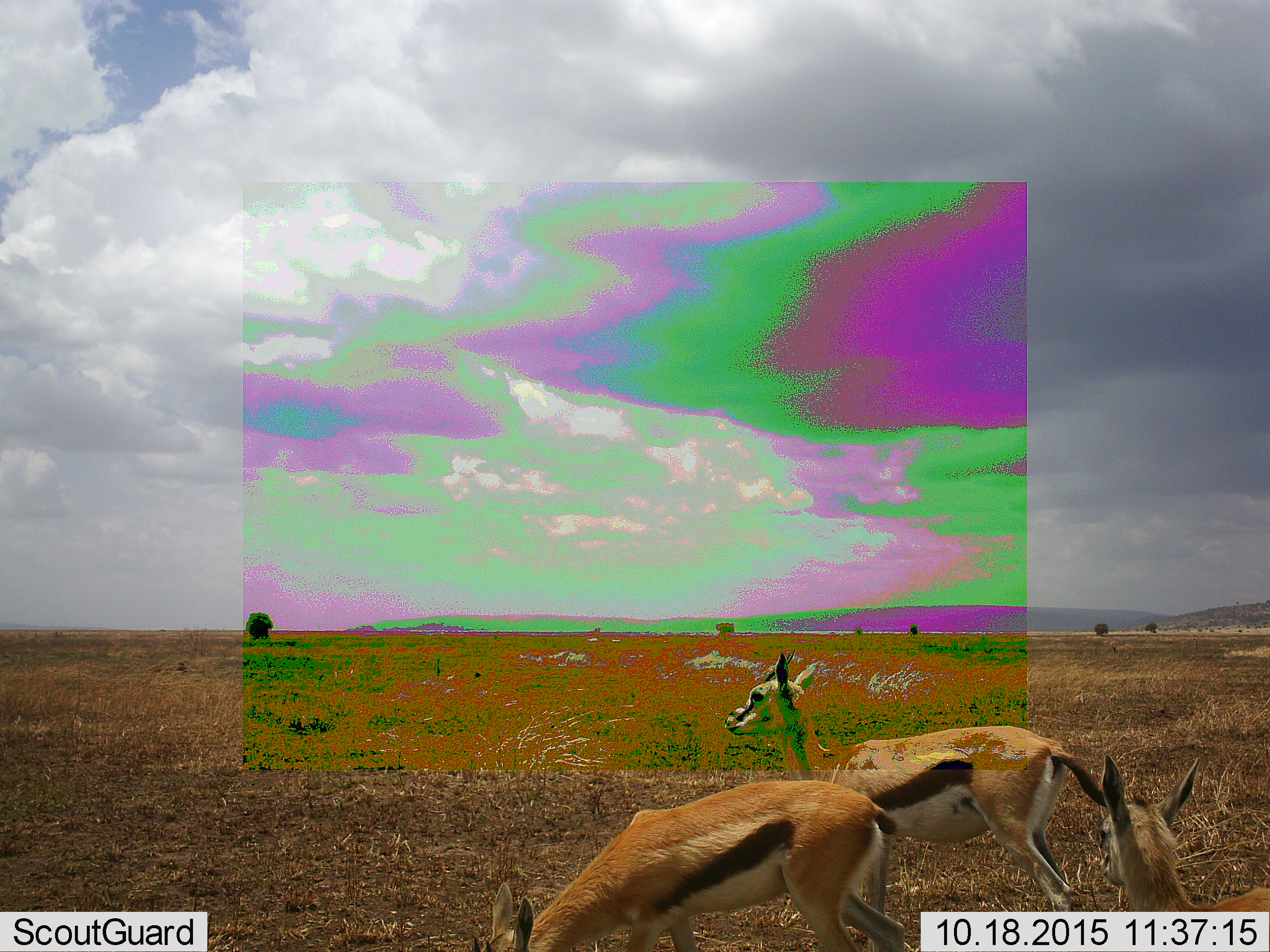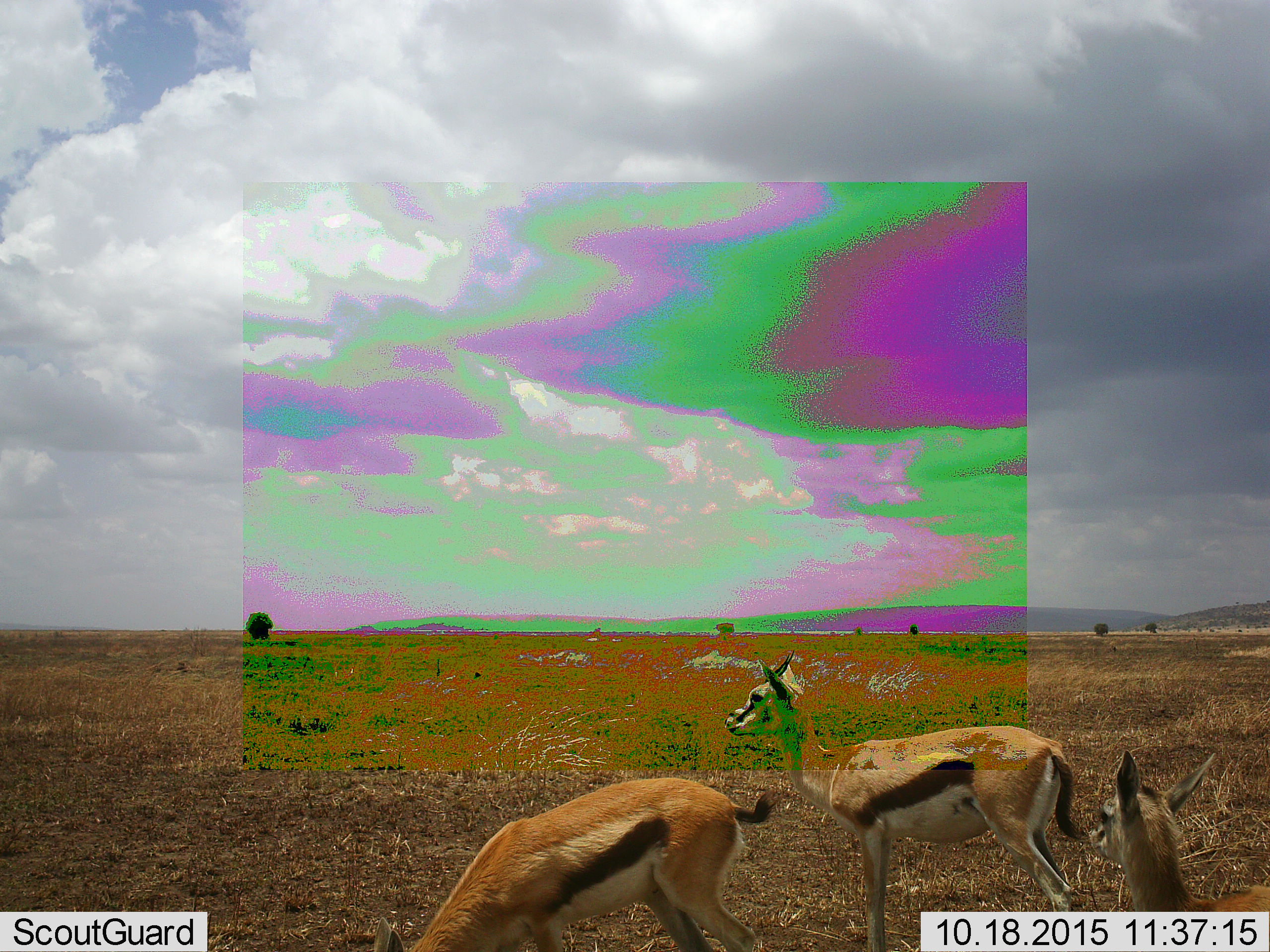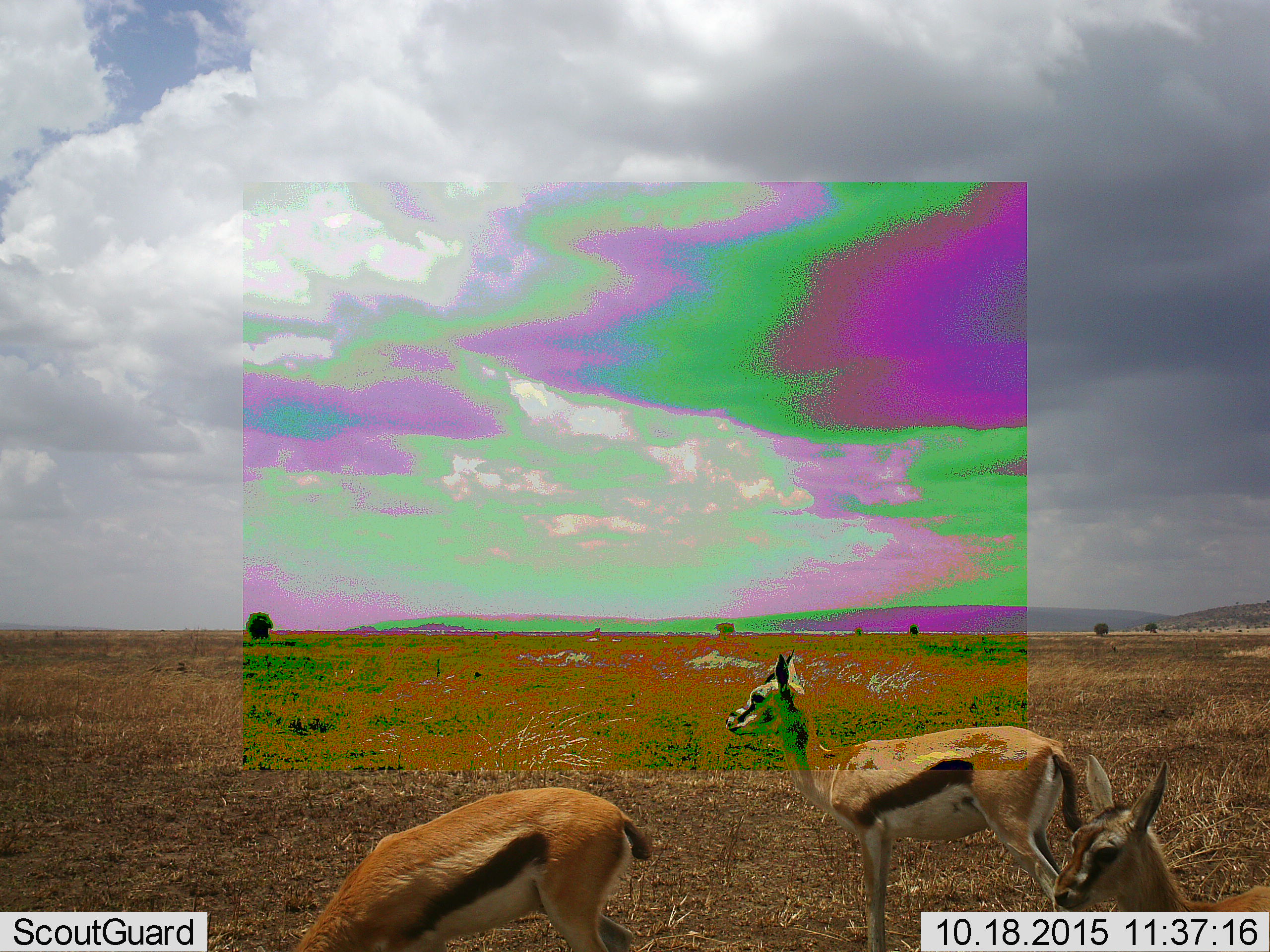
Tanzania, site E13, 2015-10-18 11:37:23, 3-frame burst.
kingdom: Animalia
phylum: Chordata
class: Mammalia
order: Artiodactyla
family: Bovidae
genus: Eudorcas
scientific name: Eudorcas thomsonii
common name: thomson's gazelle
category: gazellethomsons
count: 3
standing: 85%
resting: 8%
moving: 38%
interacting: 0%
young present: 31%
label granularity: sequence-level